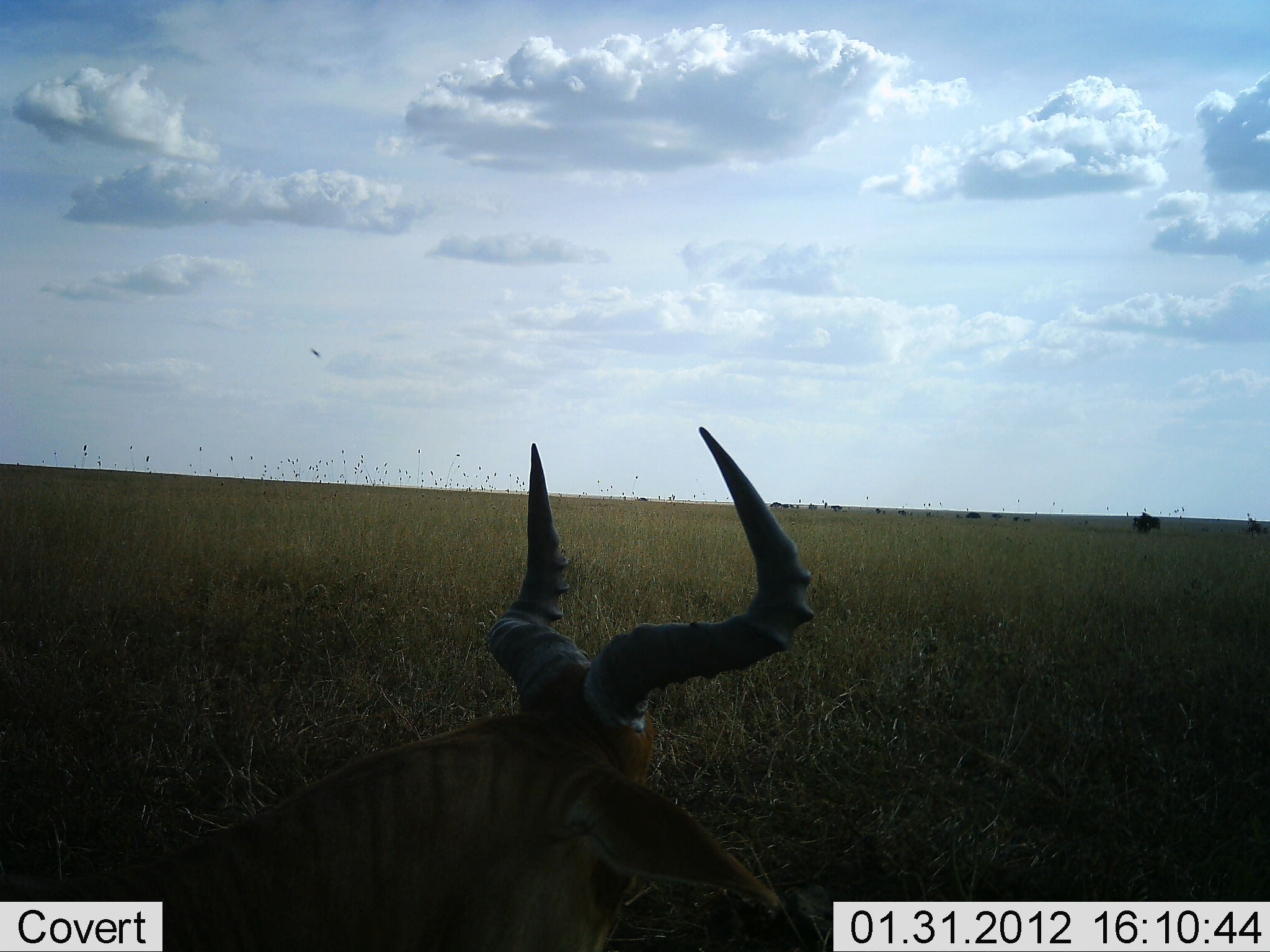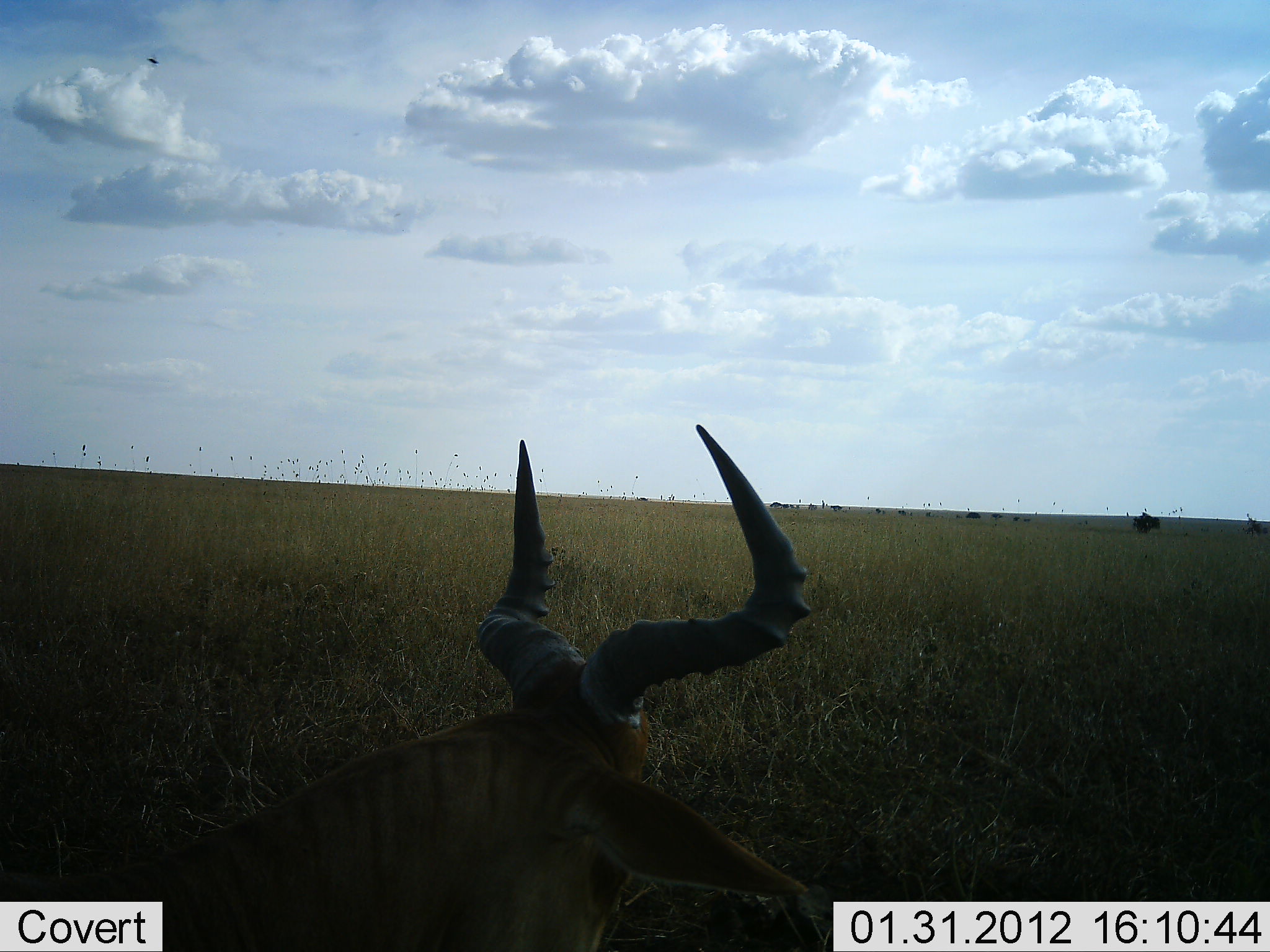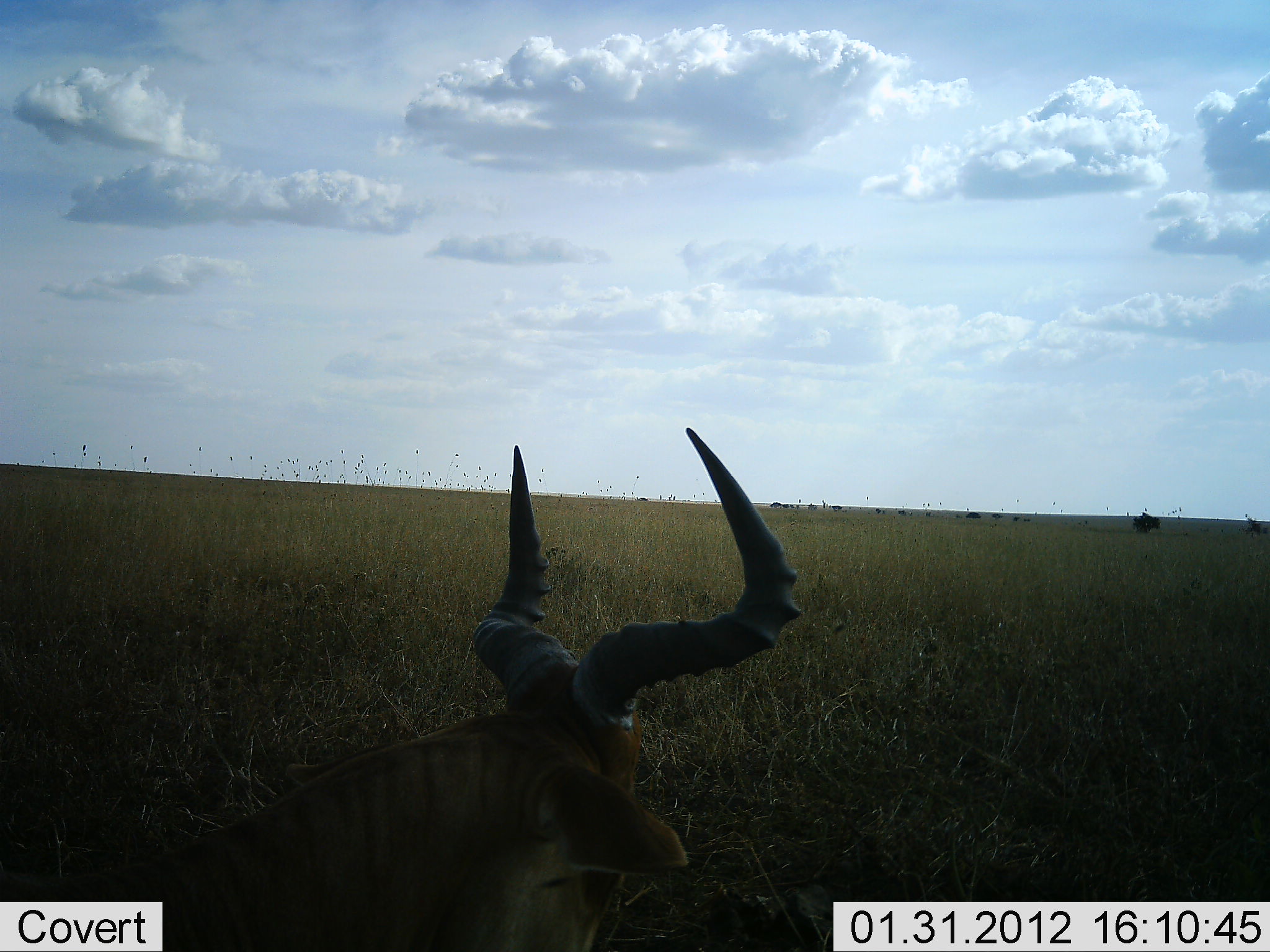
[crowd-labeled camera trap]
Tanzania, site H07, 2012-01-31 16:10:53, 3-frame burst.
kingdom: Animalia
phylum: Chordata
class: Mammalia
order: Artiodactyla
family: Bovidae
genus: Alcelaphus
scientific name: Alcelaphus buselaphus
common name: hartebeest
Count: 1.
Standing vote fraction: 8%.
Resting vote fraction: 92%.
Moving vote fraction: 0%.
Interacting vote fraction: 0%.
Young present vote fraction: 0%.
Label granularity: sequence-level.